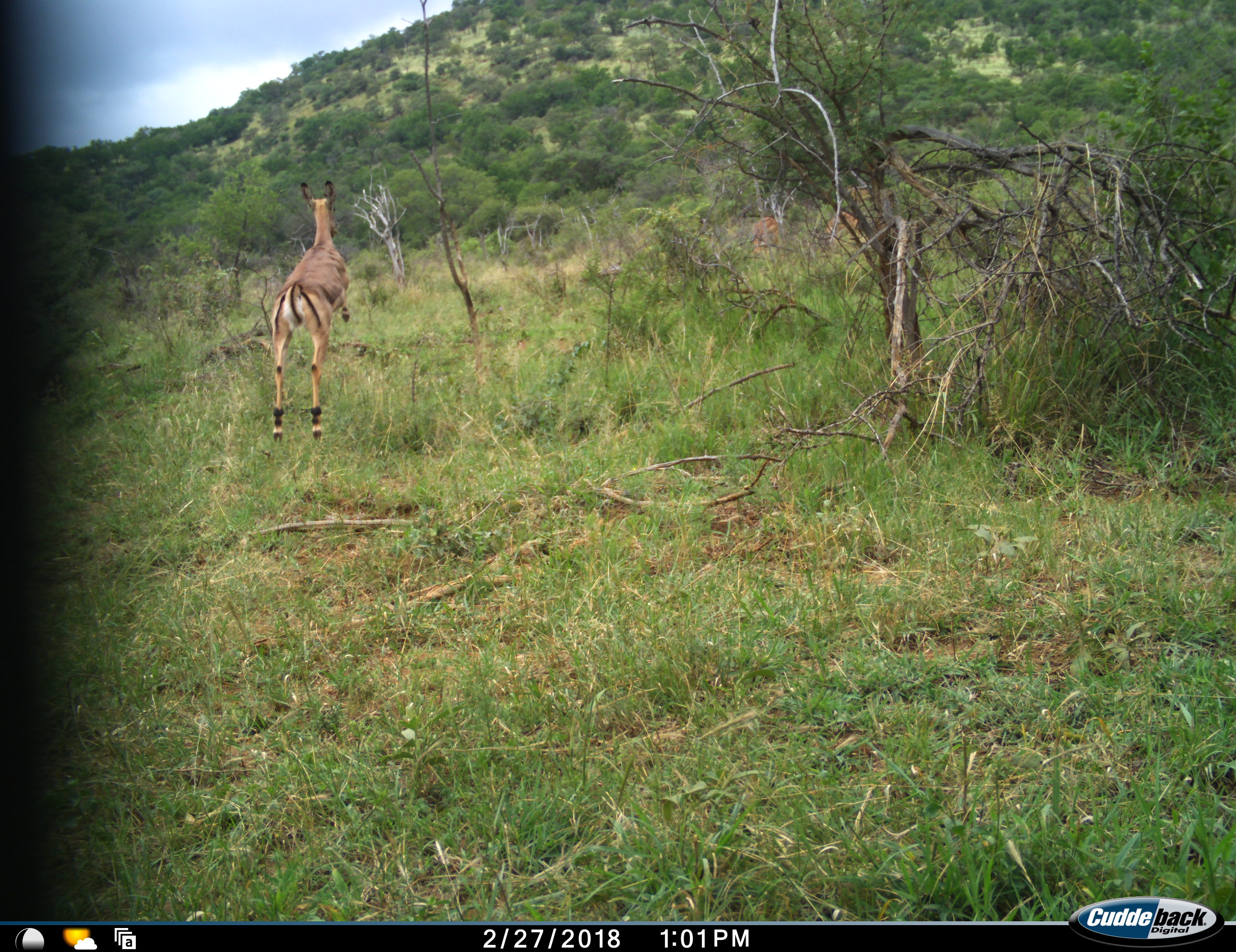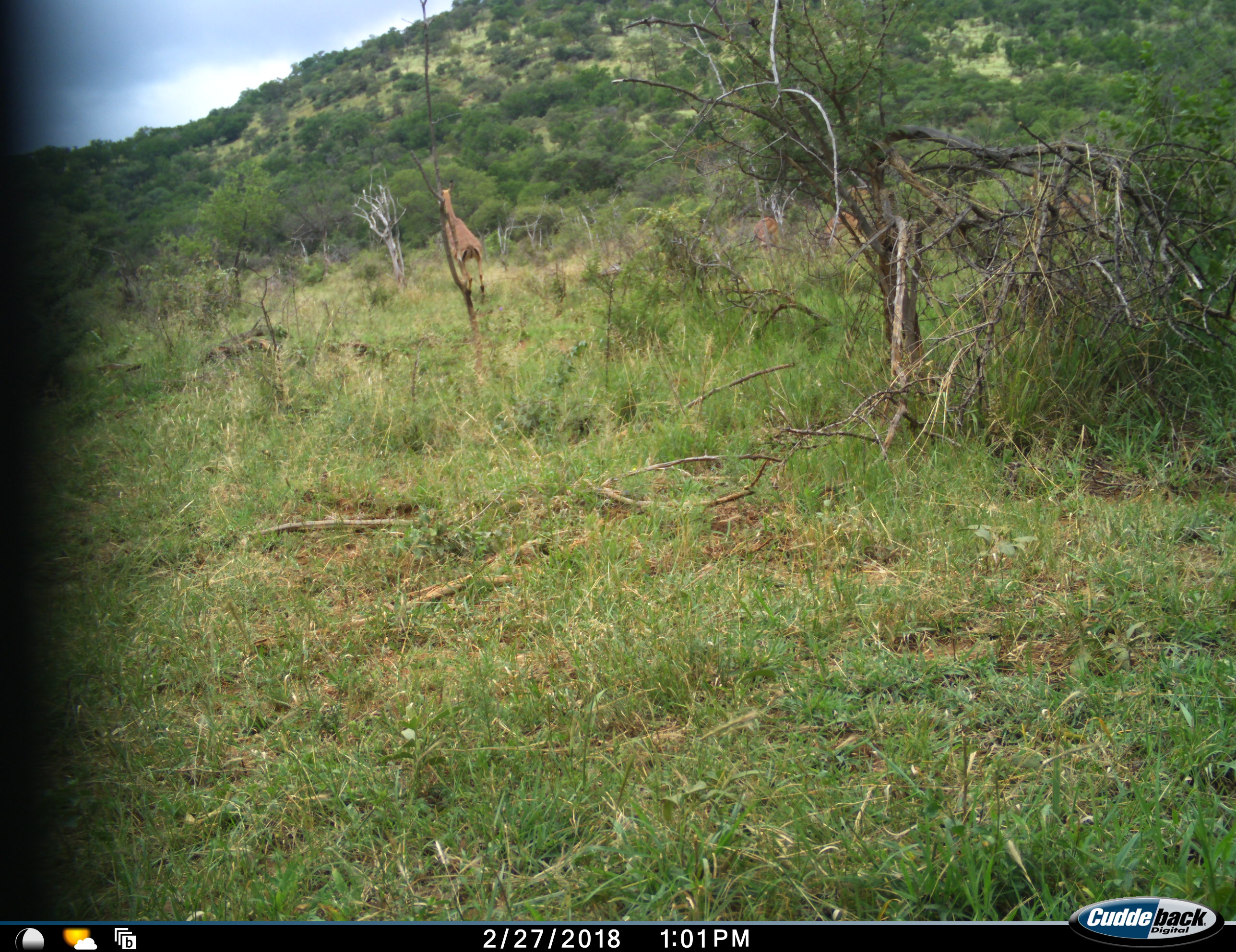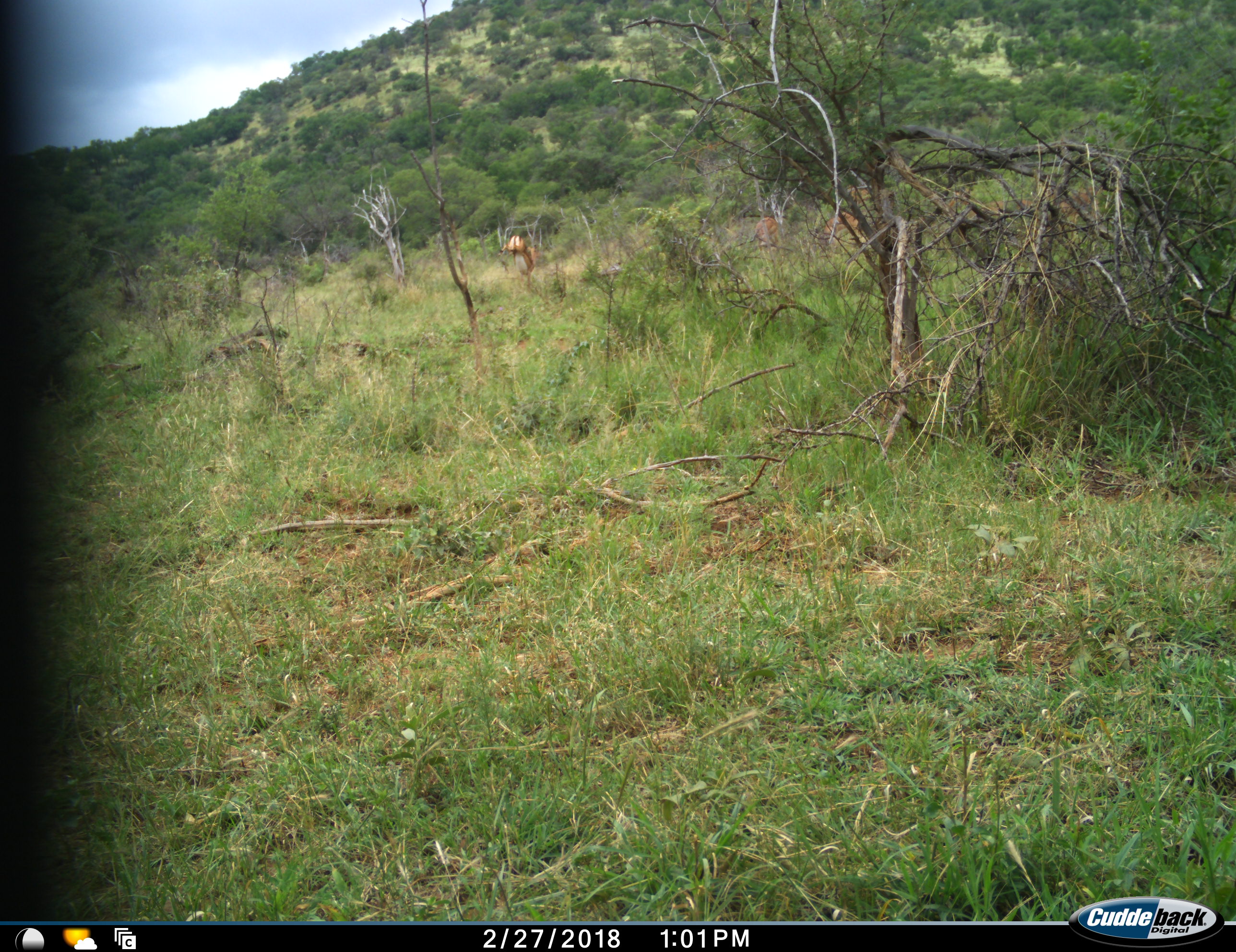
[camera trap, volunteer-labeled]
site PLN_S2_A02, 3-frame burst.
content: unidentified animal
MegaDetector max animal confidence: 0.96